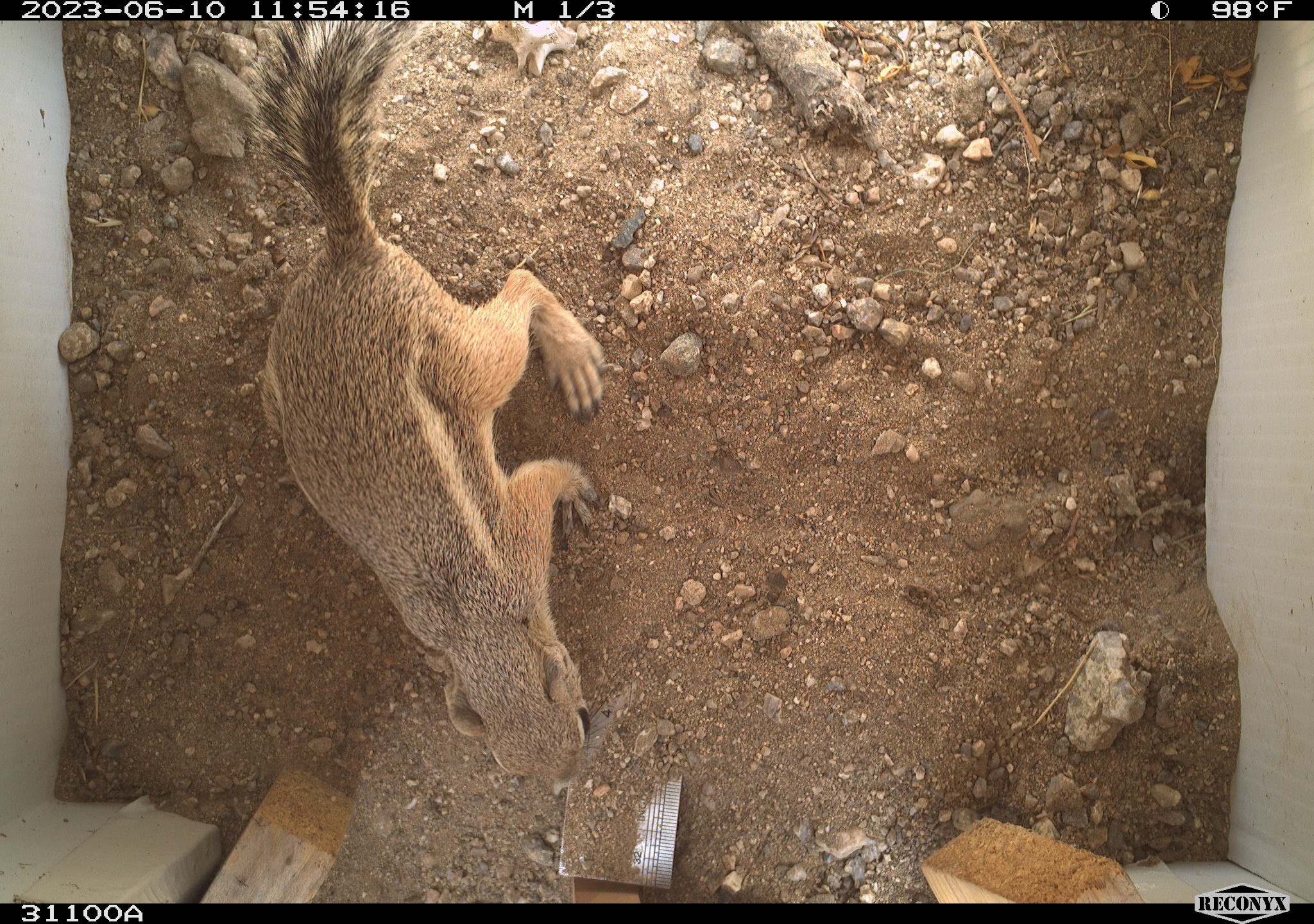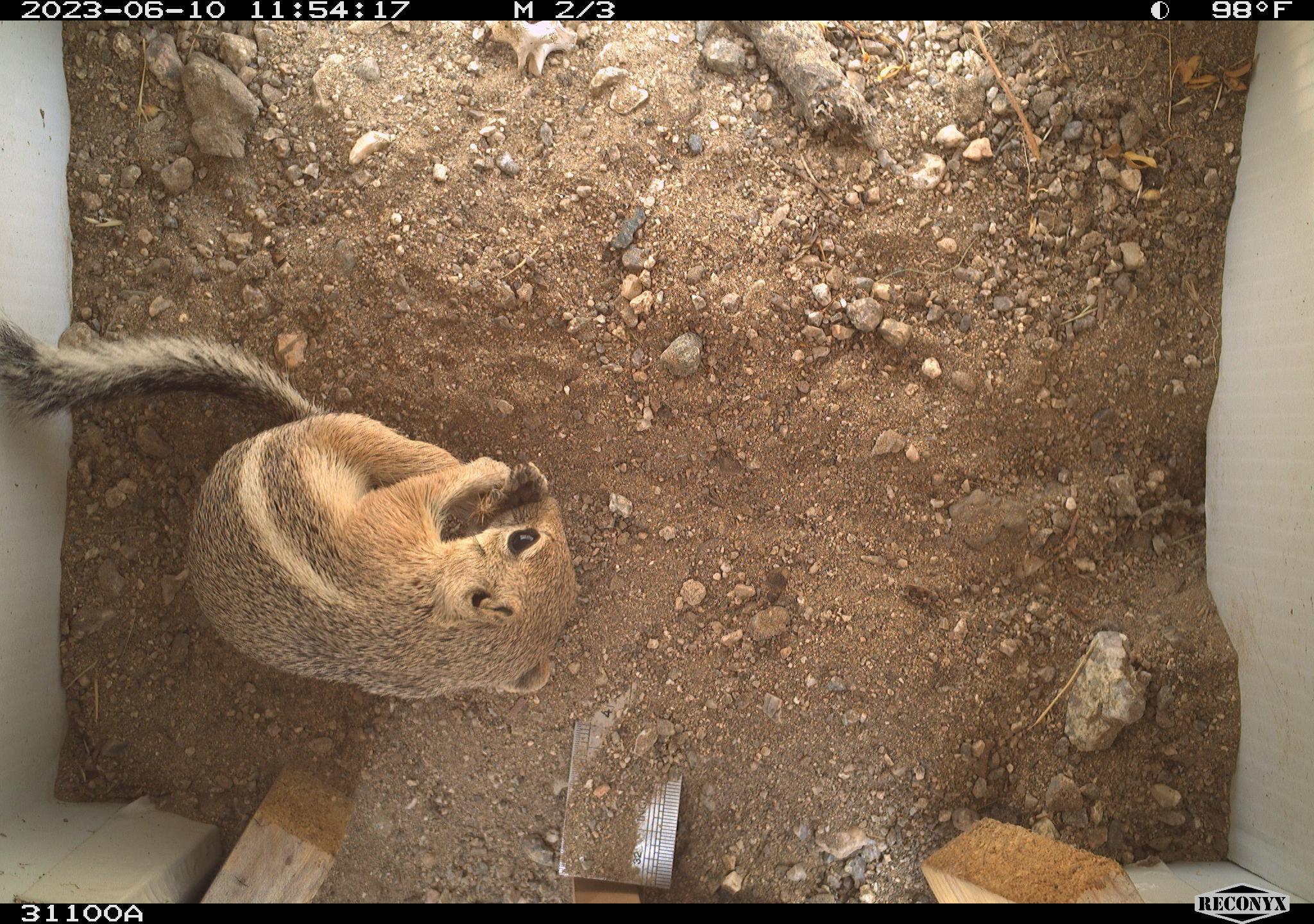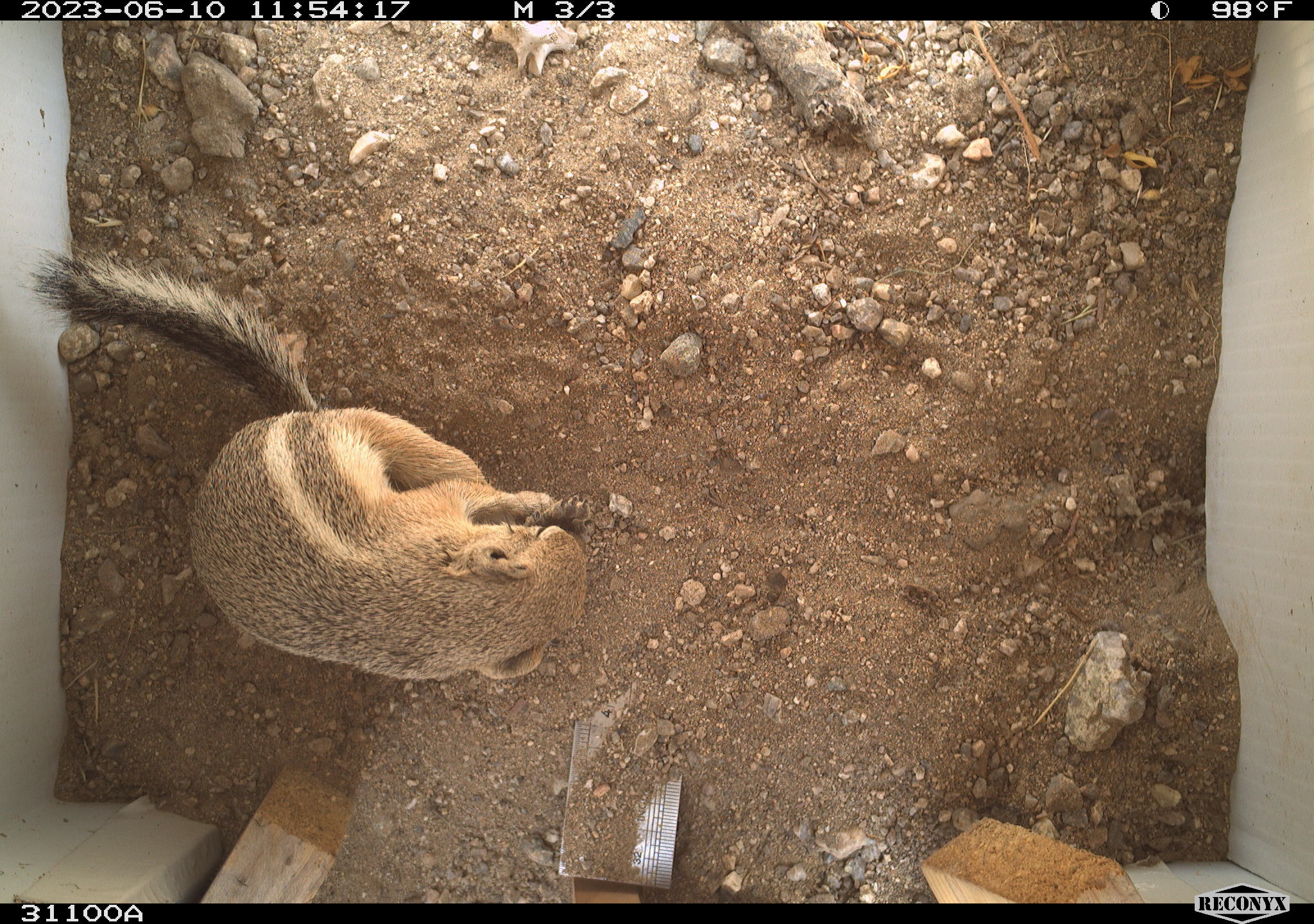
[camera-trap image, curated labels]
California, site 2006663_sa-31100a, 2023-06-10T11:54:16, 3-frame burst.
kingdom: Animalia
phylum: Chordata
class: Mammalia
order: Rodentia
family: Sciuridae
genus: Ammospermophilus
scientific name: Ammospermophilus leucurus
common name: white-tailed antelope squirrel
White-tailed antelope squirrel (Ammospermophilus leucurus).